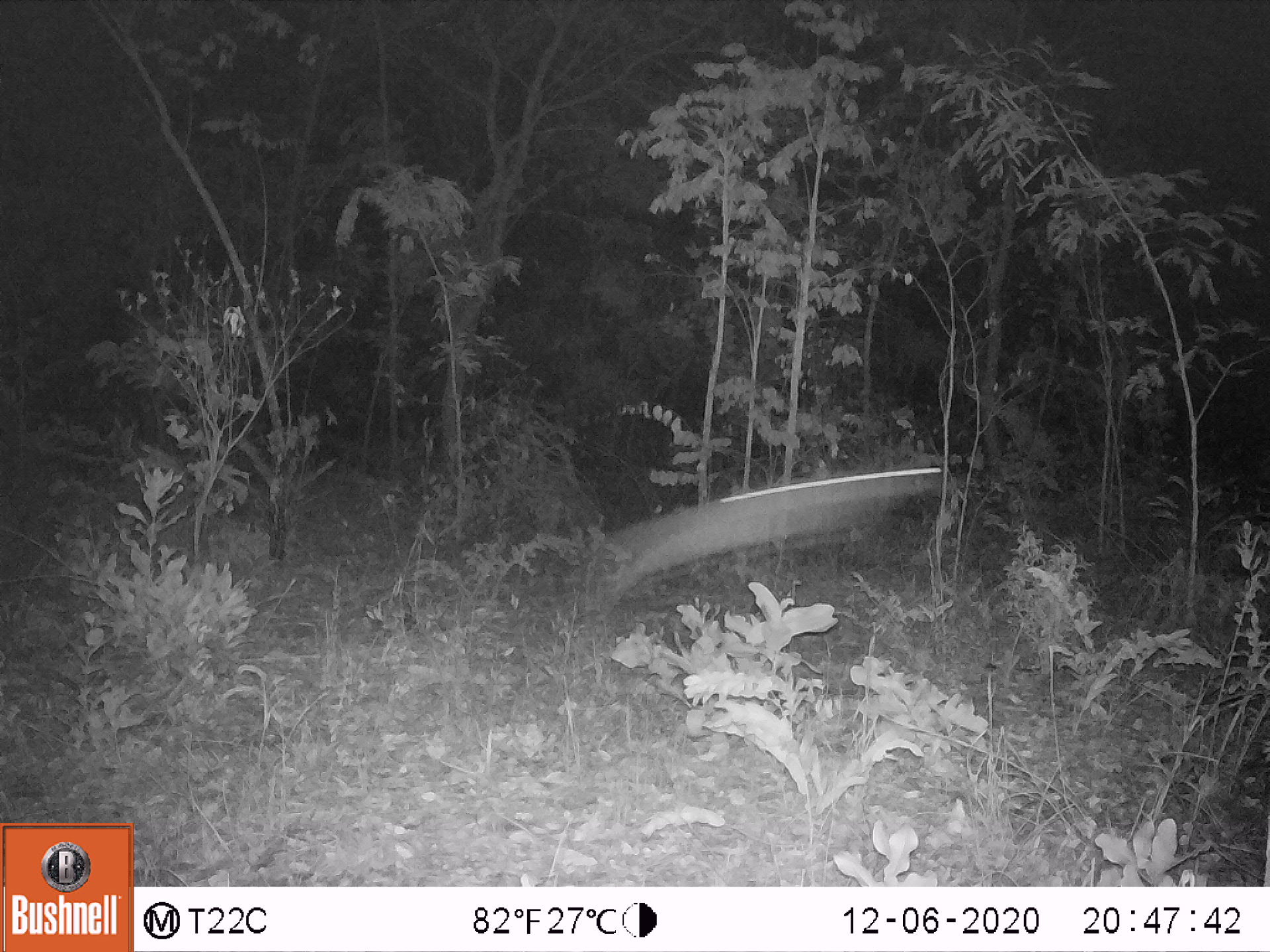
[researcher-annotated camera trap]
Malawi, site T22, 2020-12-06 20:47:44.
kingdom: Animalia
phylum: Chordata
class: Mammalia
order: Artiodactyla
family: Bovidae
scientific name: Antilopinae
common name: small antelope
Small antelope (Antilopinae), count 1.